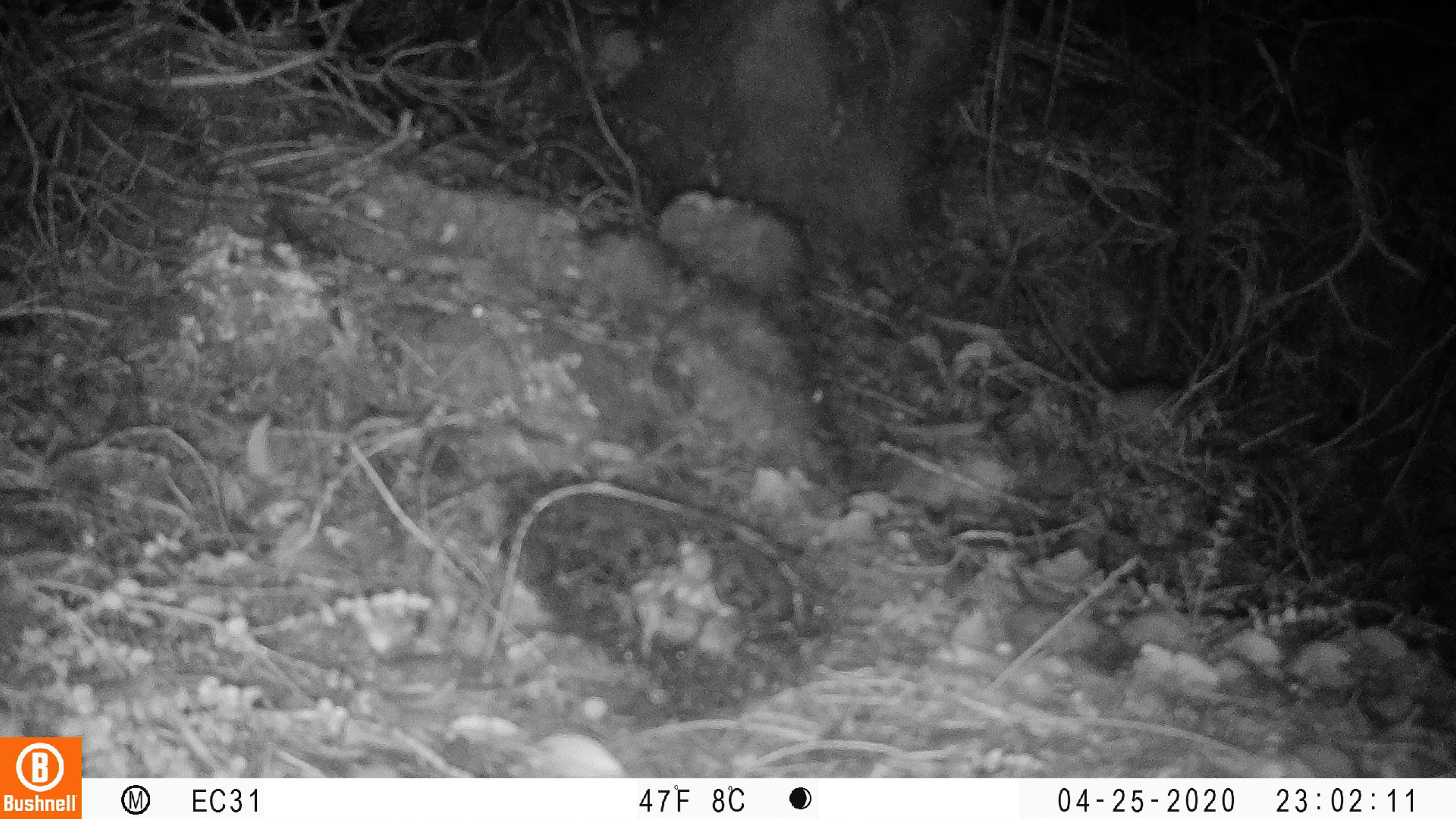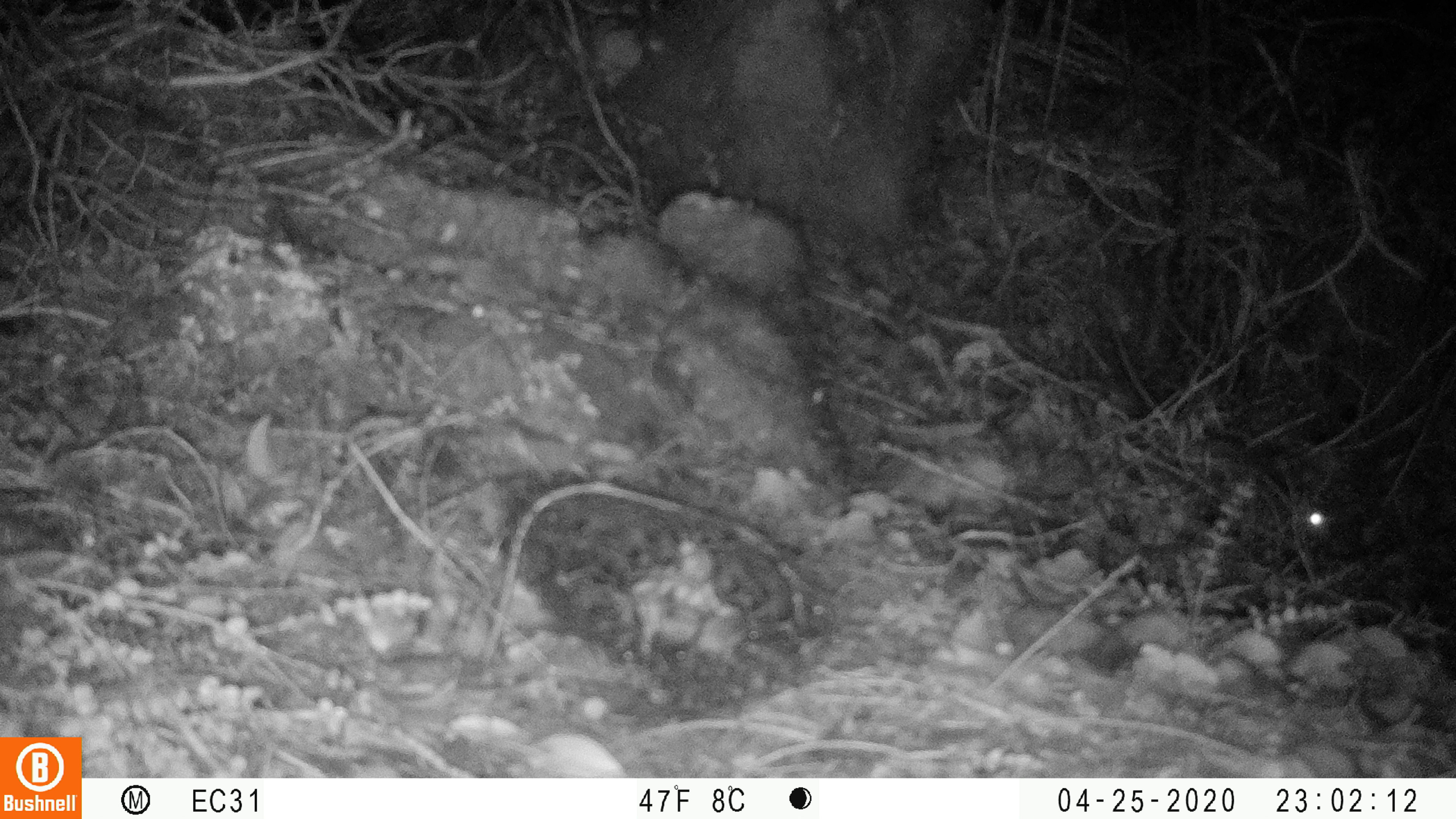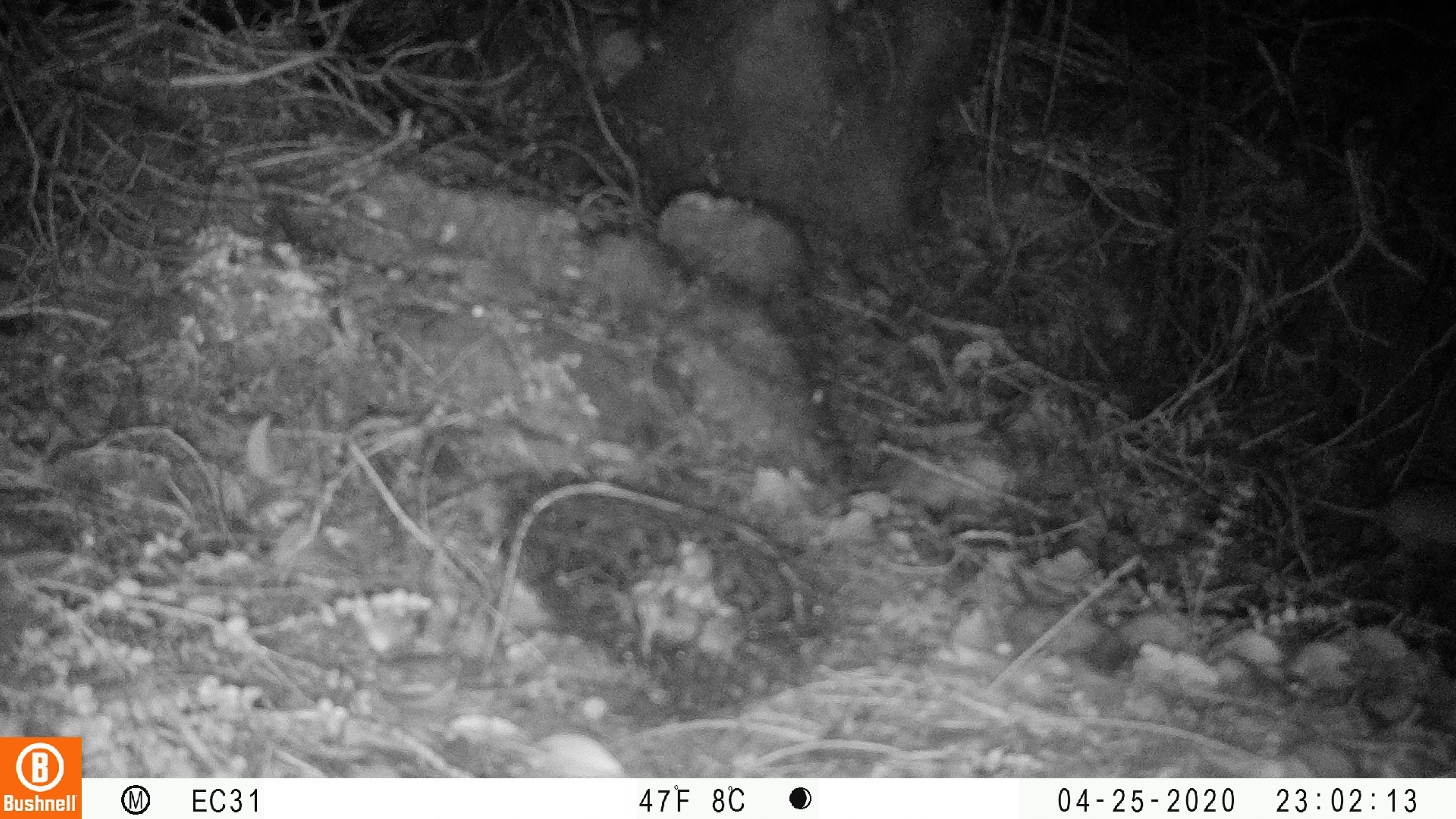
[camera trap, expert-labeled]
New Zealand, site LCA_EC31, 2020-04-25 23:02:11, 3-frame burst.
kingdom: Animalia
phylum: Chordata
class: Mammalia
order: Rodentia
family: Muridae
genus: Rattus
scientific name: Rattus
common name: rat